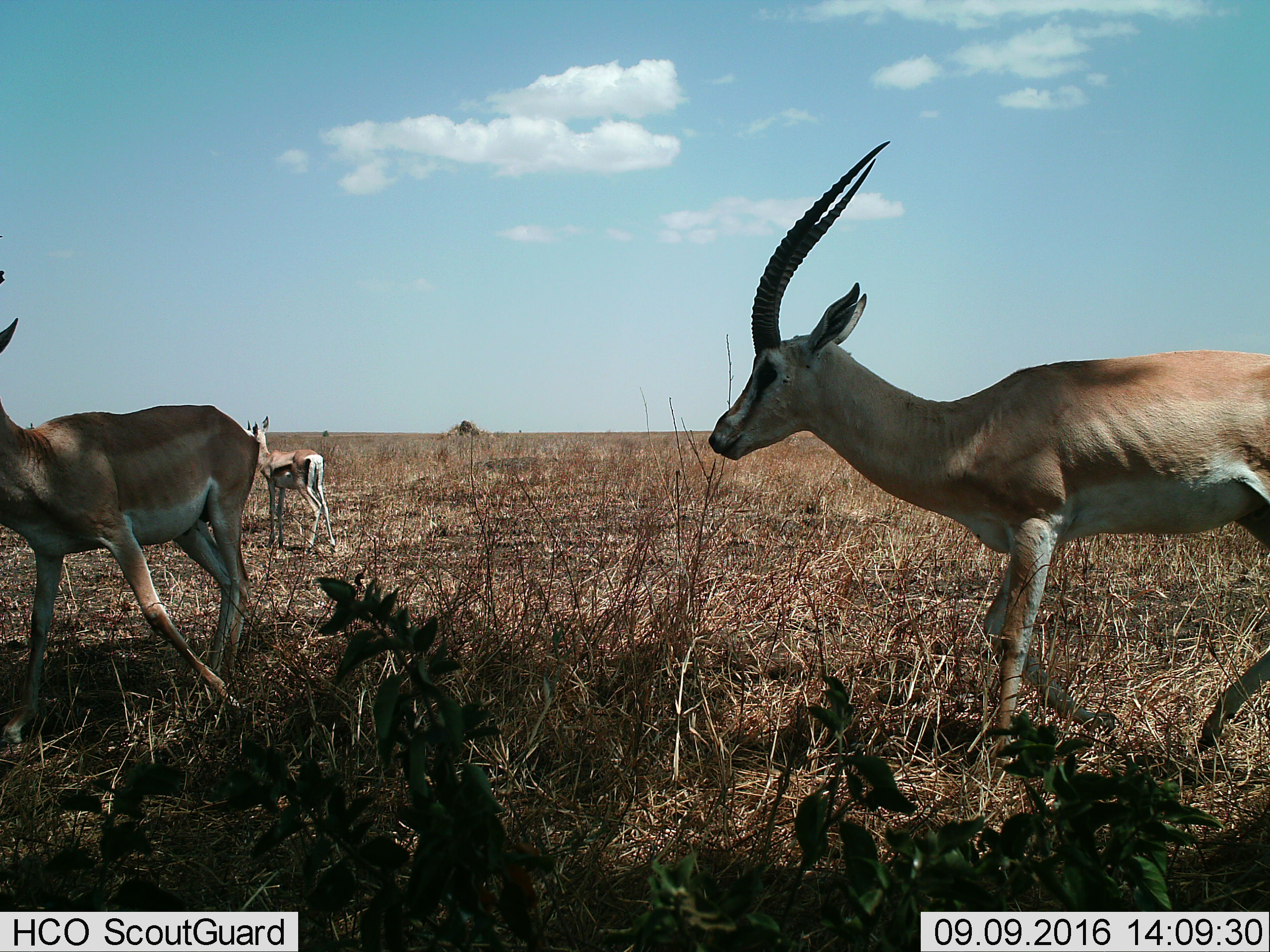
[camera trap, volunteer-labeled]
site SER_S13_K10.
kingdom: Animalia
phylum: Chordata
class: Mammalia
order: Artiodactyla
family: Bovidae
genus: Nanger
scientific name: Nanger granti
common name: grant's gazelle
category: gazellegrants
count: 3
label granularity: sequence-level